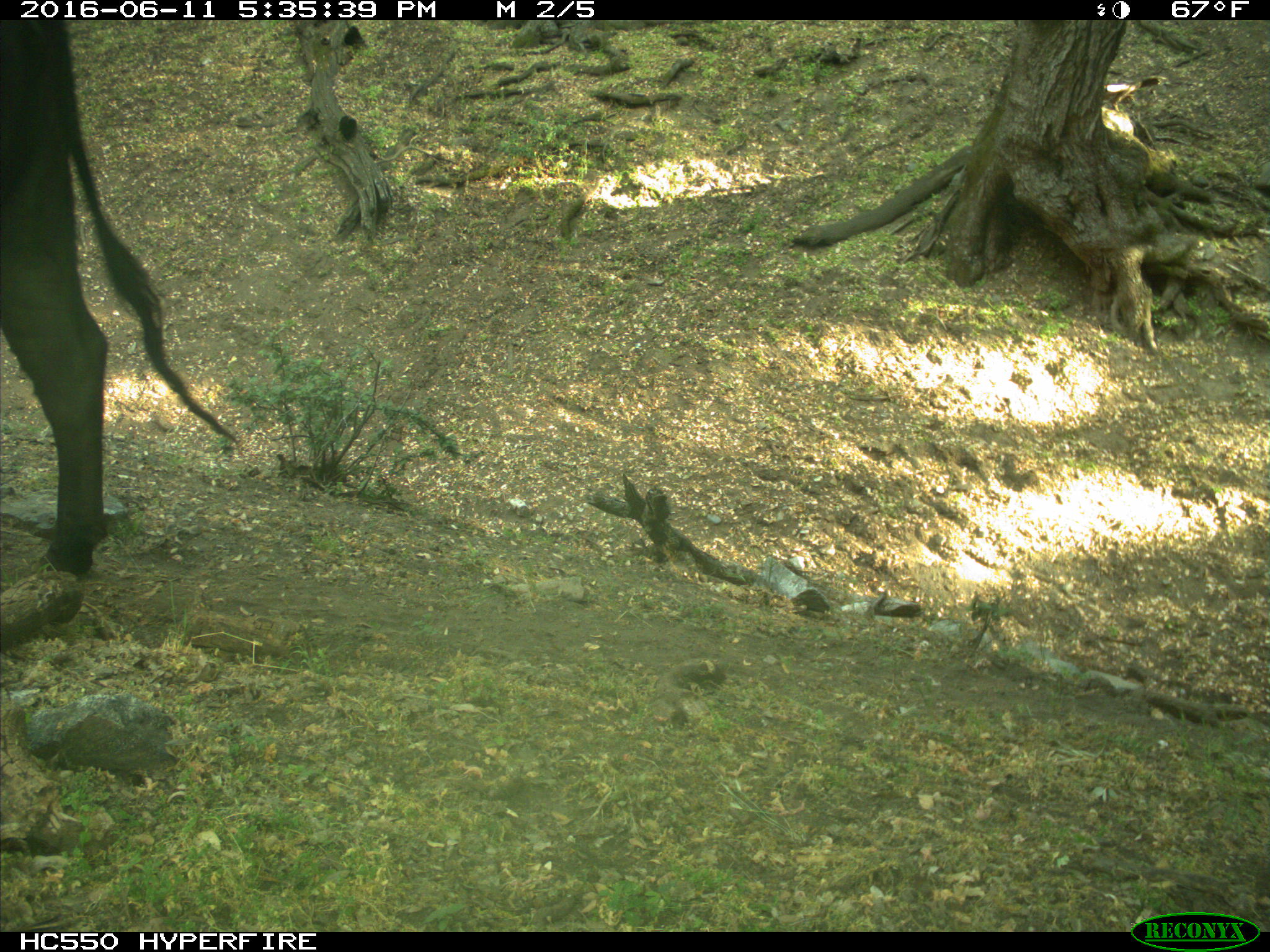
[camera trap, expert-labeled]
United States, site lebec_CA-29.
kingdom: Animalia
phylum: Chordata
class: Mammalia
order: Artiodactyla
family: Bovidae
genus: Bos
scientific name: Bos taurus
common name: domestic cow